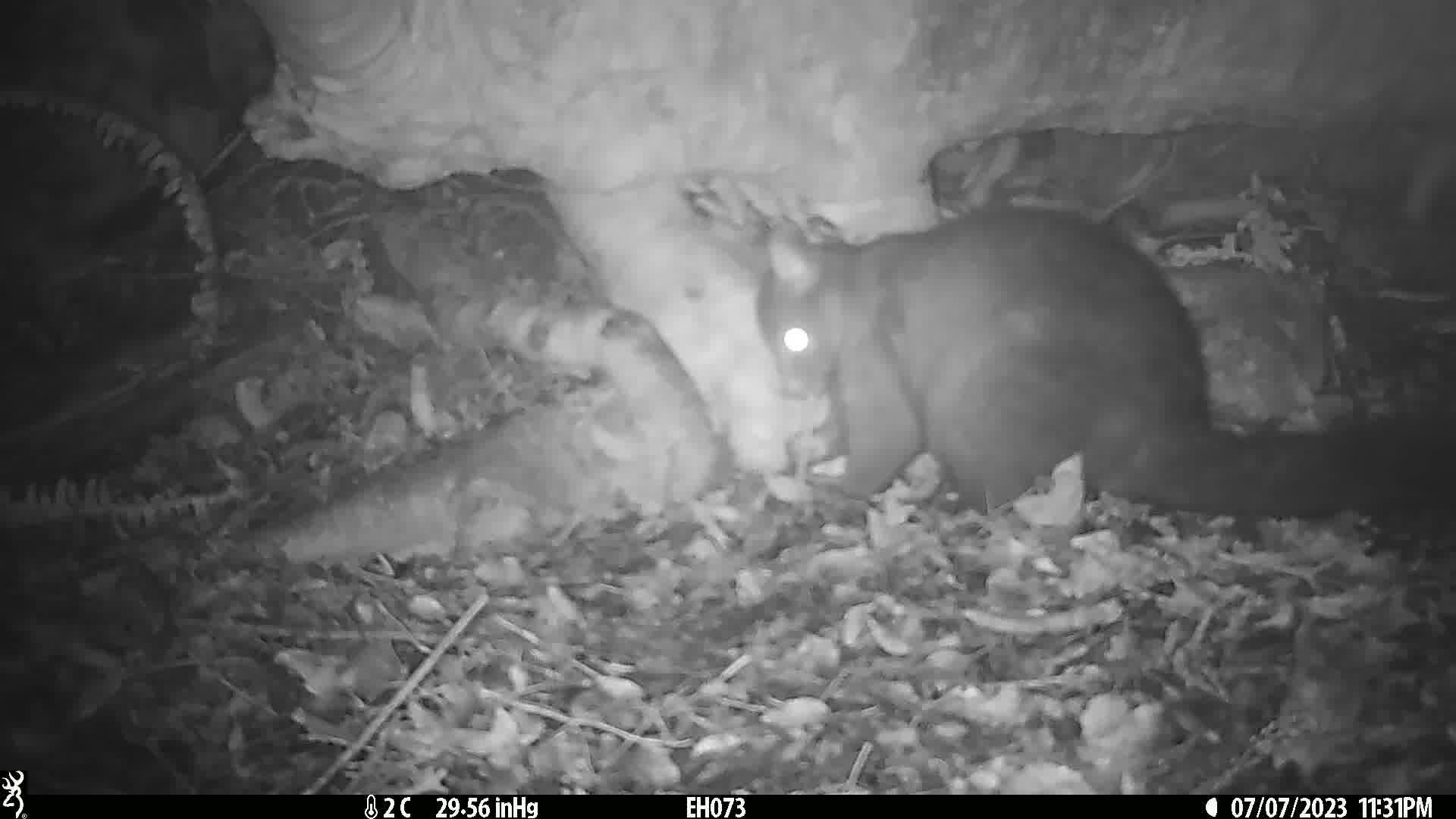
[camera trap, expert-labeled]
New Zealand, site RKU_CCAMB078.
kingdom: Animalia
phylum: Chordata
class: Mammalia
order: Diprotodontia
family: Phalangeridae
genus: Trichosurus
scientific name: Trichosurus vulpecula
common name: common brushtail possum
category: possum